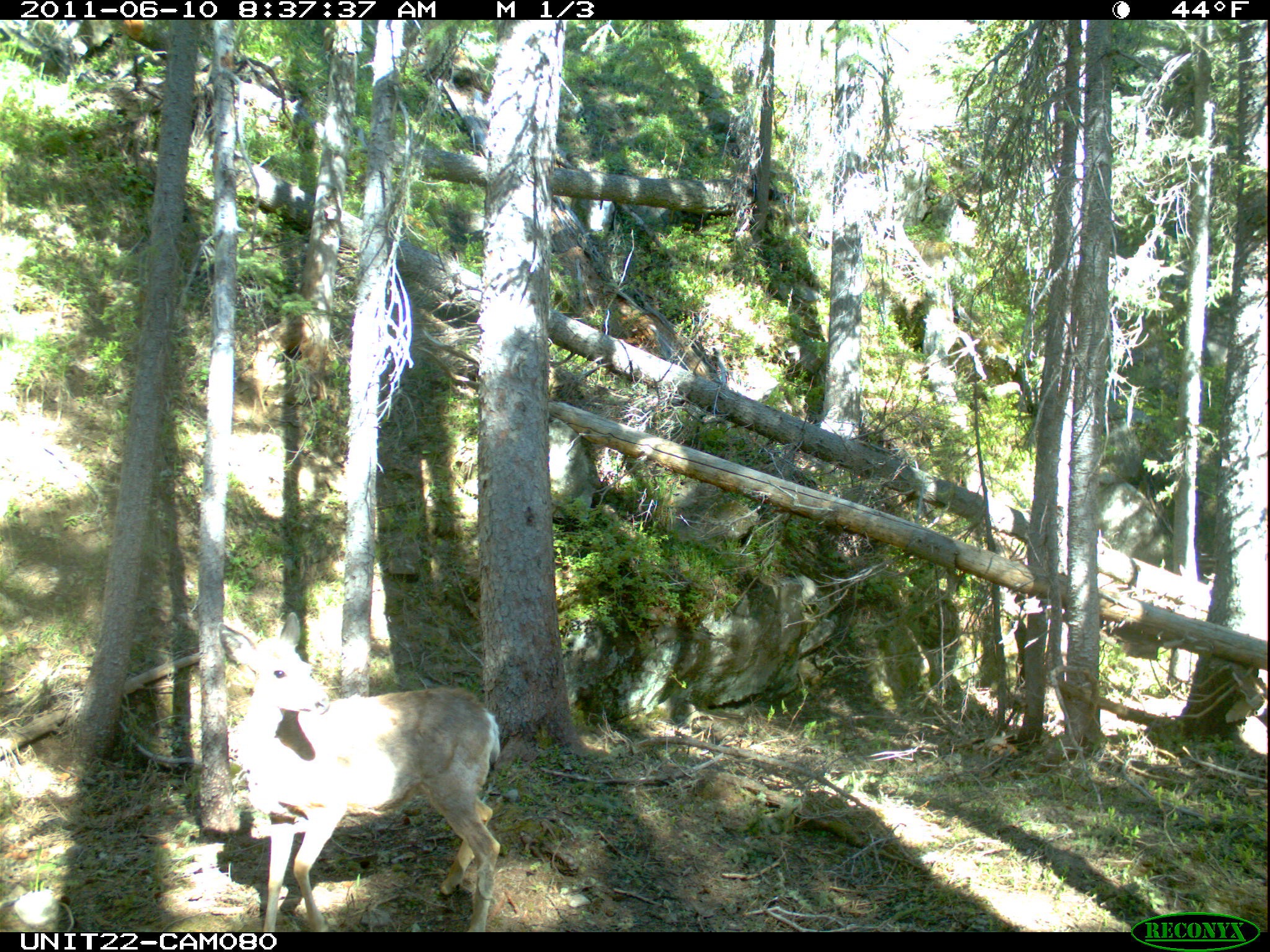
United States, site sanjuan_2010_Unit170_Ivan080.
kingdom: Animalia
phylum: Chordata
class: Mammalia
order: Artiodactyla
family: Cervidae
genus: Odocoileus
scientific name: Odocoileus hemionus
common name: mule deer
Odocoileus hemionus (mule deer).